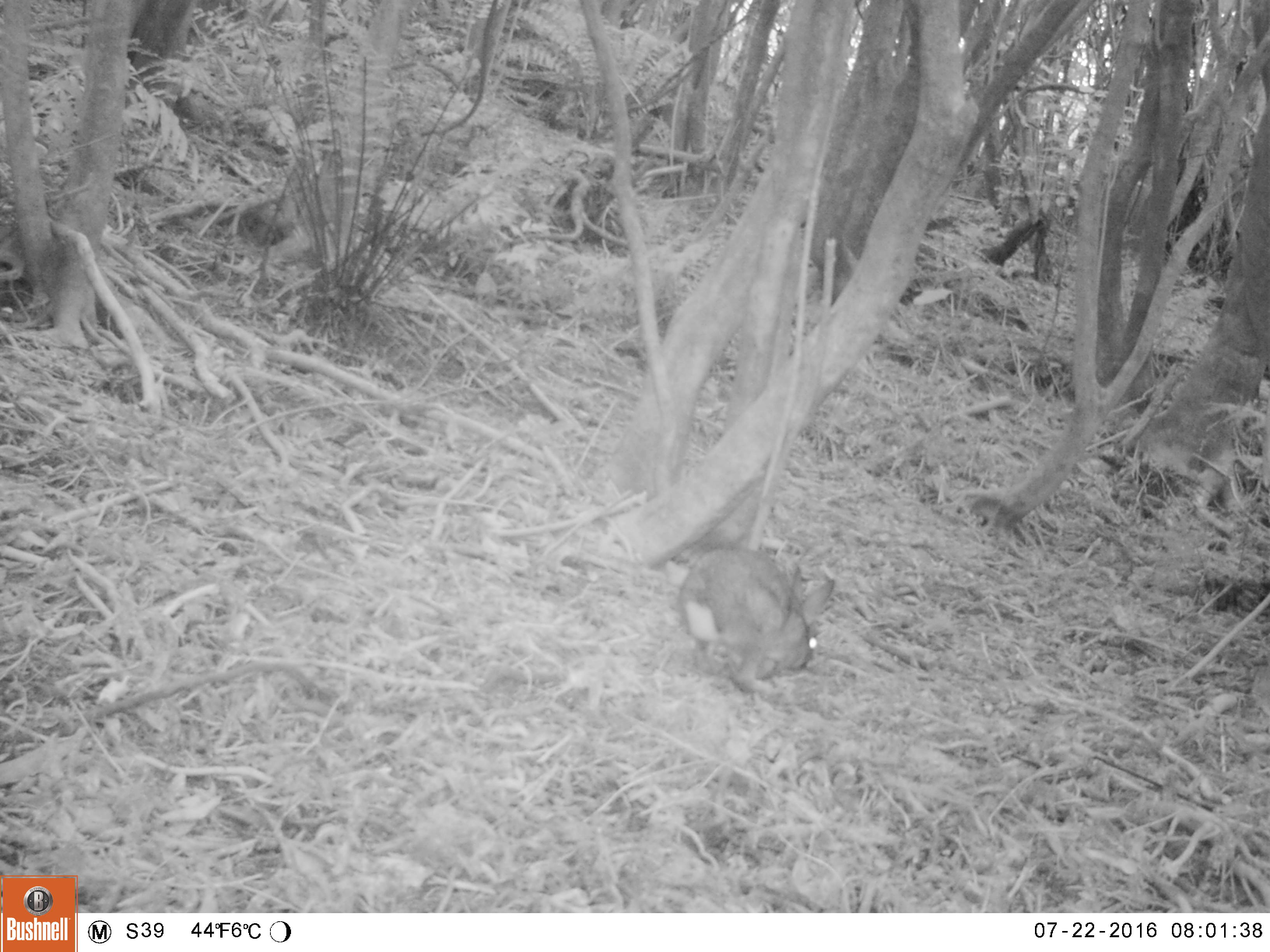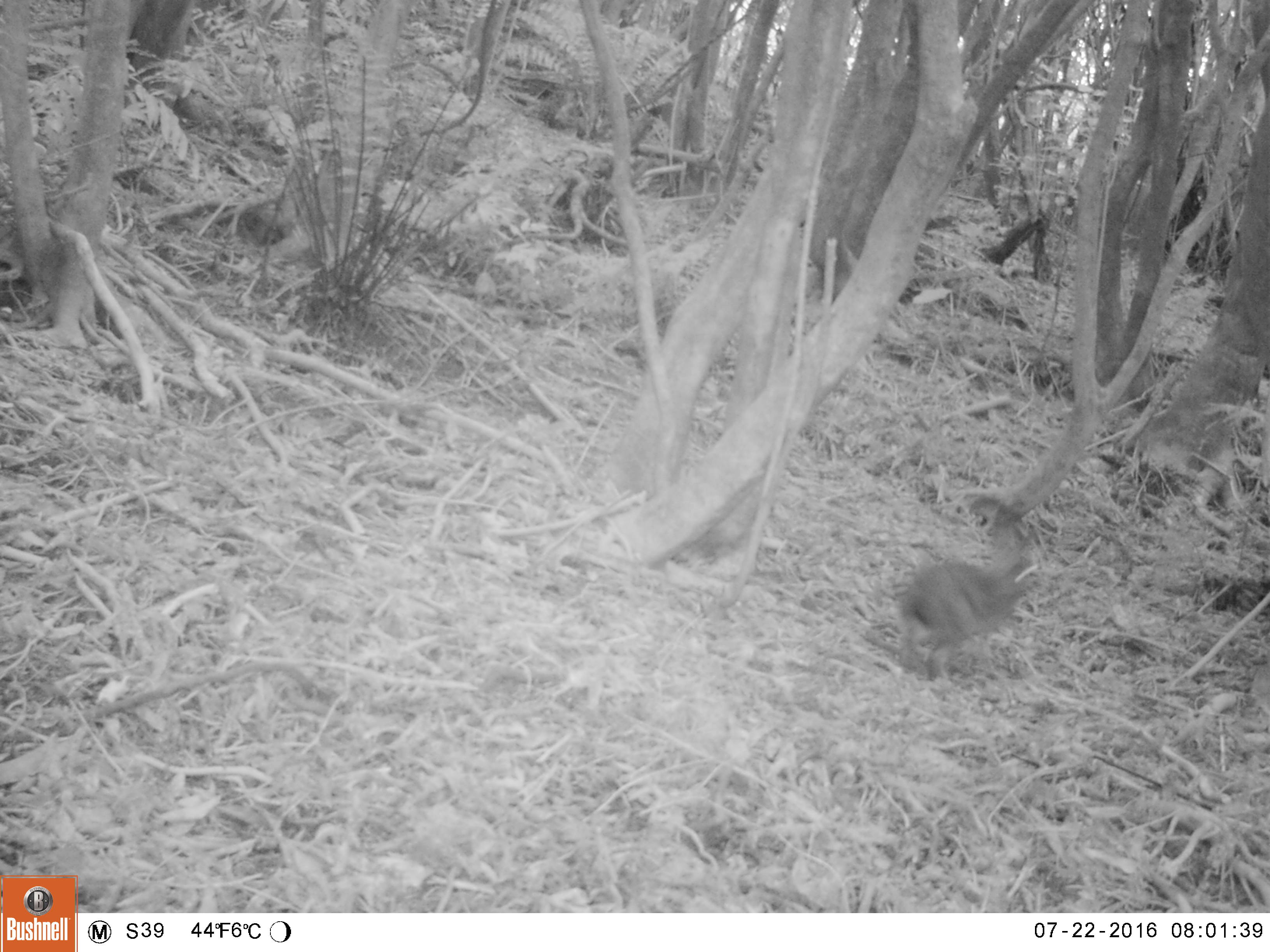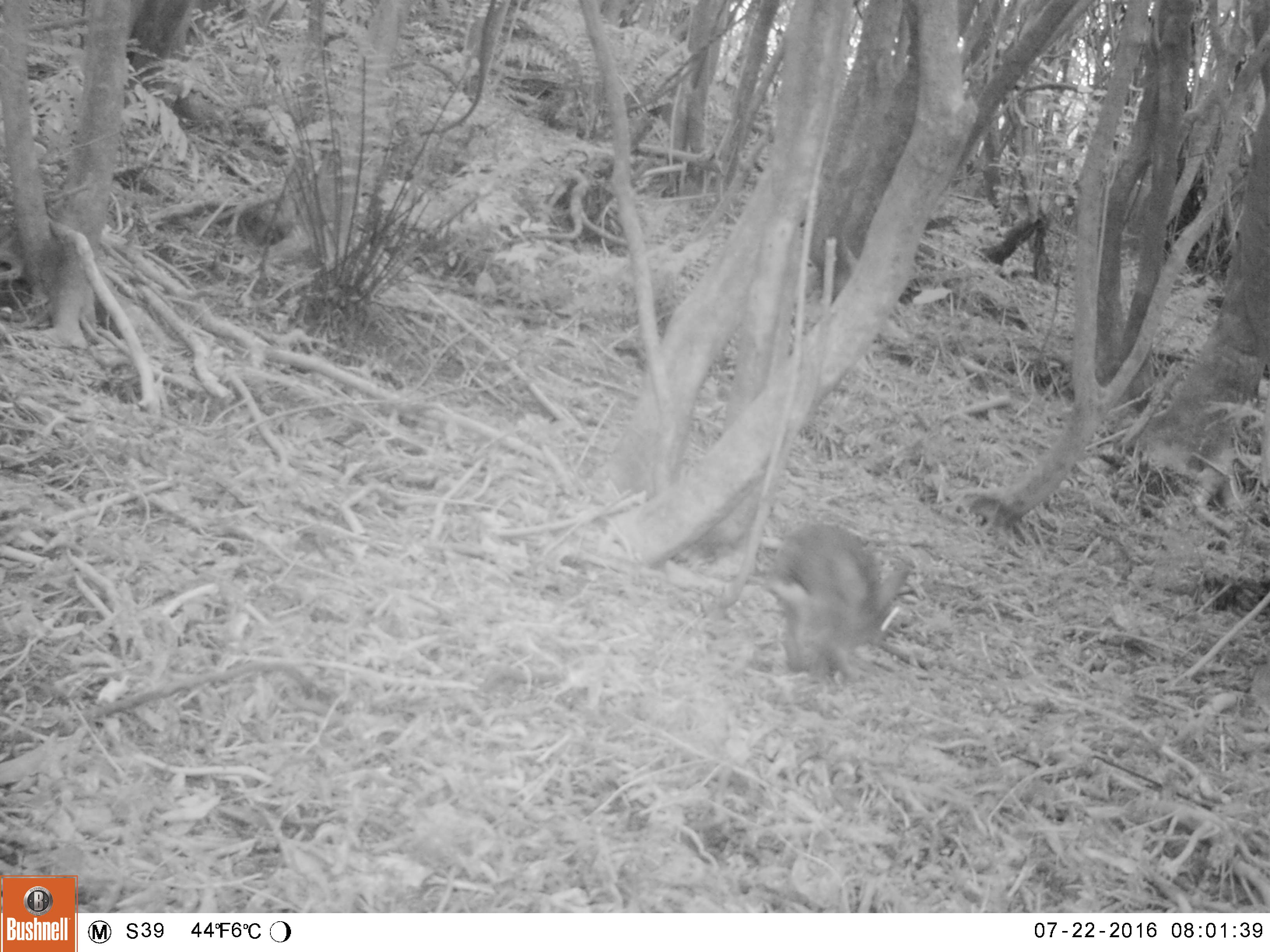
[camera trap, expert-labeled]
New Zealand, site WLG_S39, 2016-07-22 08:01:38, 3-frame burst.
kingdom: Animalia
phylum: Chordata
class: Mammalia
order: Lagomorpha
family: Leporidae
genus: Oryctolagus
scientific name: Oryctolagus cuniculus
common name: european rabbit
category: rabbit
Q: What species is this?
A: Rabbit (european rabbit) (Oryctolagus cuniculus).